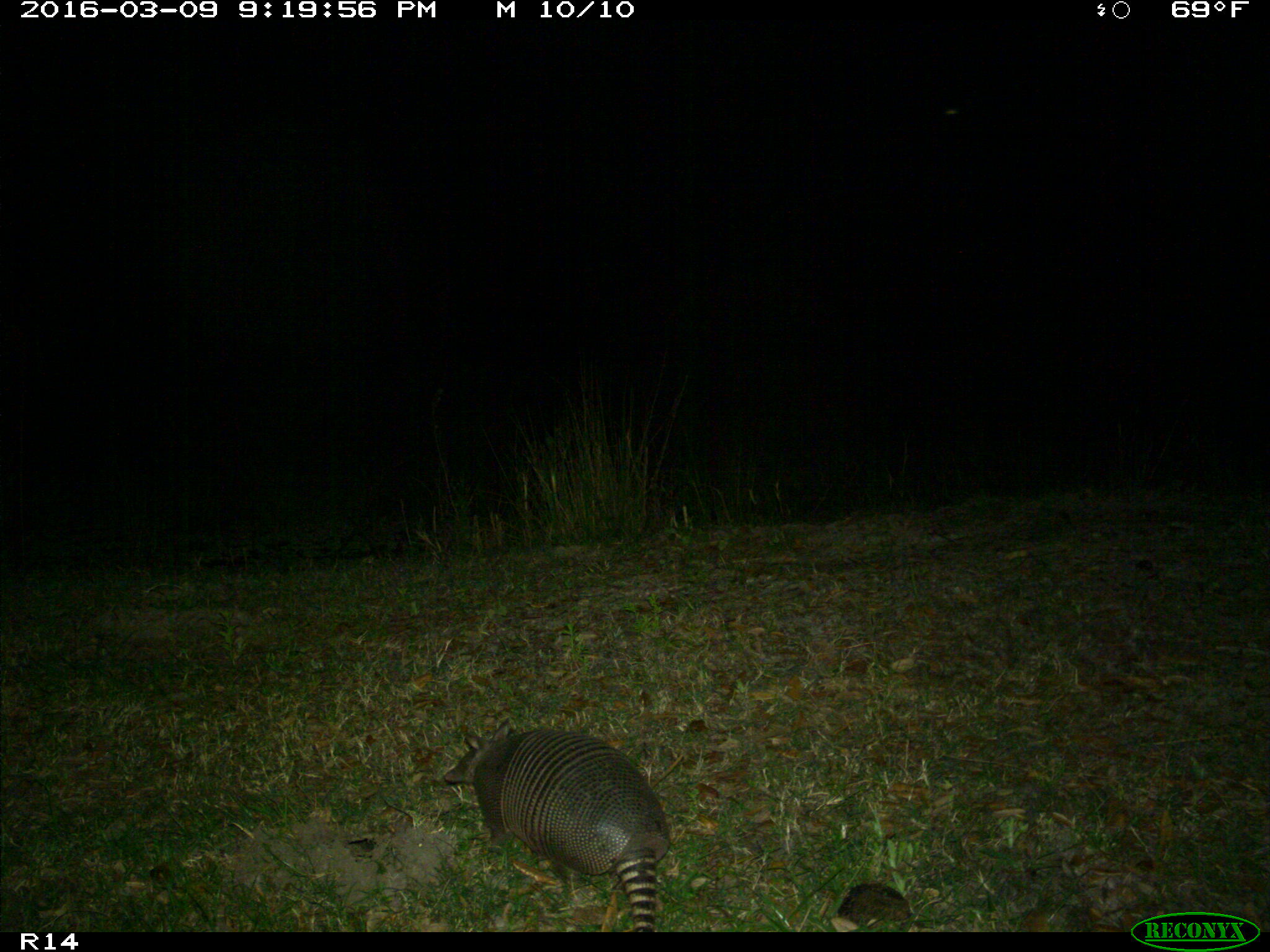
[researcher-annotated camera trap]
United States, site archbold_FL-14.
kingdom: Animalia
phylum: Chordata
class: Mammalia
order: Cingulata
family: Dasypodidae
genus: Dasypus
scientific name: Dasypus novemcinctus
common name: nine-banded armadillo